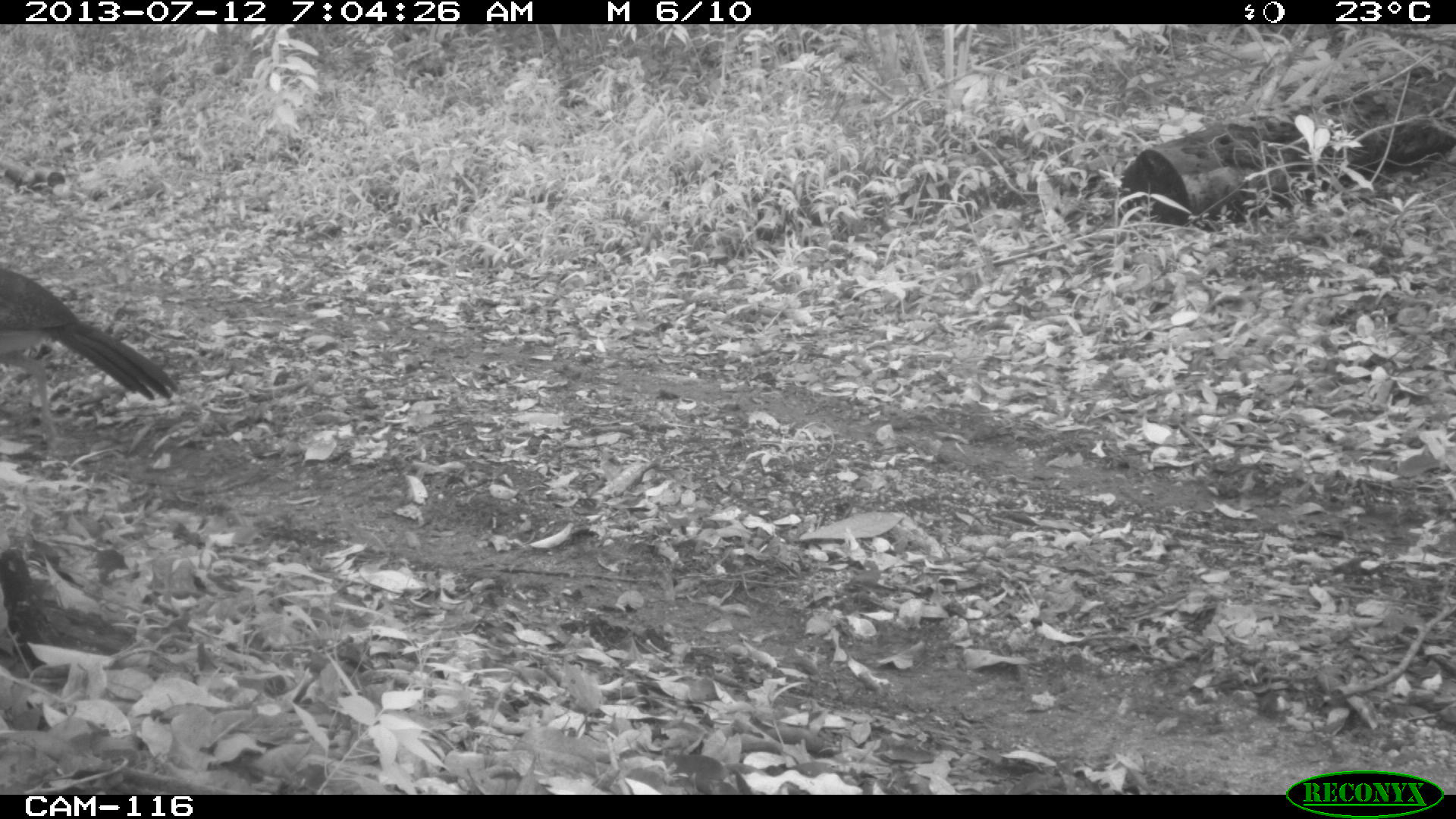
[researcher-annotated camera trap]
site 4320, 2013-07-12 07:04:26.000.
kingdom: Animalia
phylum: Chordata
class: Aves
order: Galliformes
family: Cracidae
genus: Crax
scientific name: Crax rubra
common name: great curassow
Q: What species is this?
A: Crax rubra (great curassow).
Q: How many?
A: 1.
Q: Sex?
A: Female.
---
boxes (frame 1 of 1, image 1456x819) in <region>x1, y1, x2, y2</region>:
crax rubra: <region>0, 266, 178, 457</region>